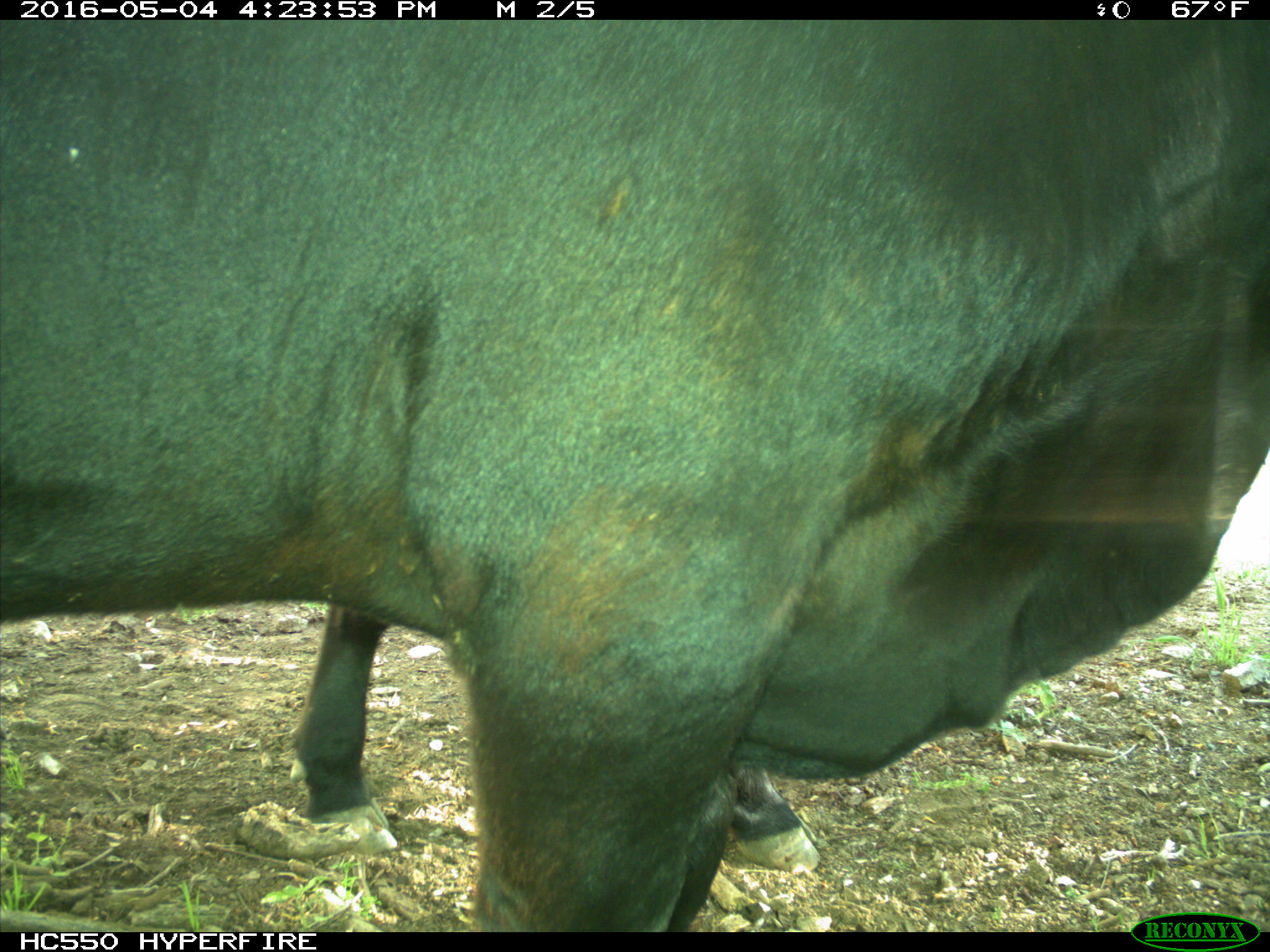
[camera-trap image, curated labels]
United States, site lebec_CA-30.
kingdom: Animalia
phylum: Chordata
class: Mammalia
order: Artiodactyla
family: Bovidae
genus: Bos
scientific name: Bos taurus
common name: domestic cow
Bos taurus (domestic cow).